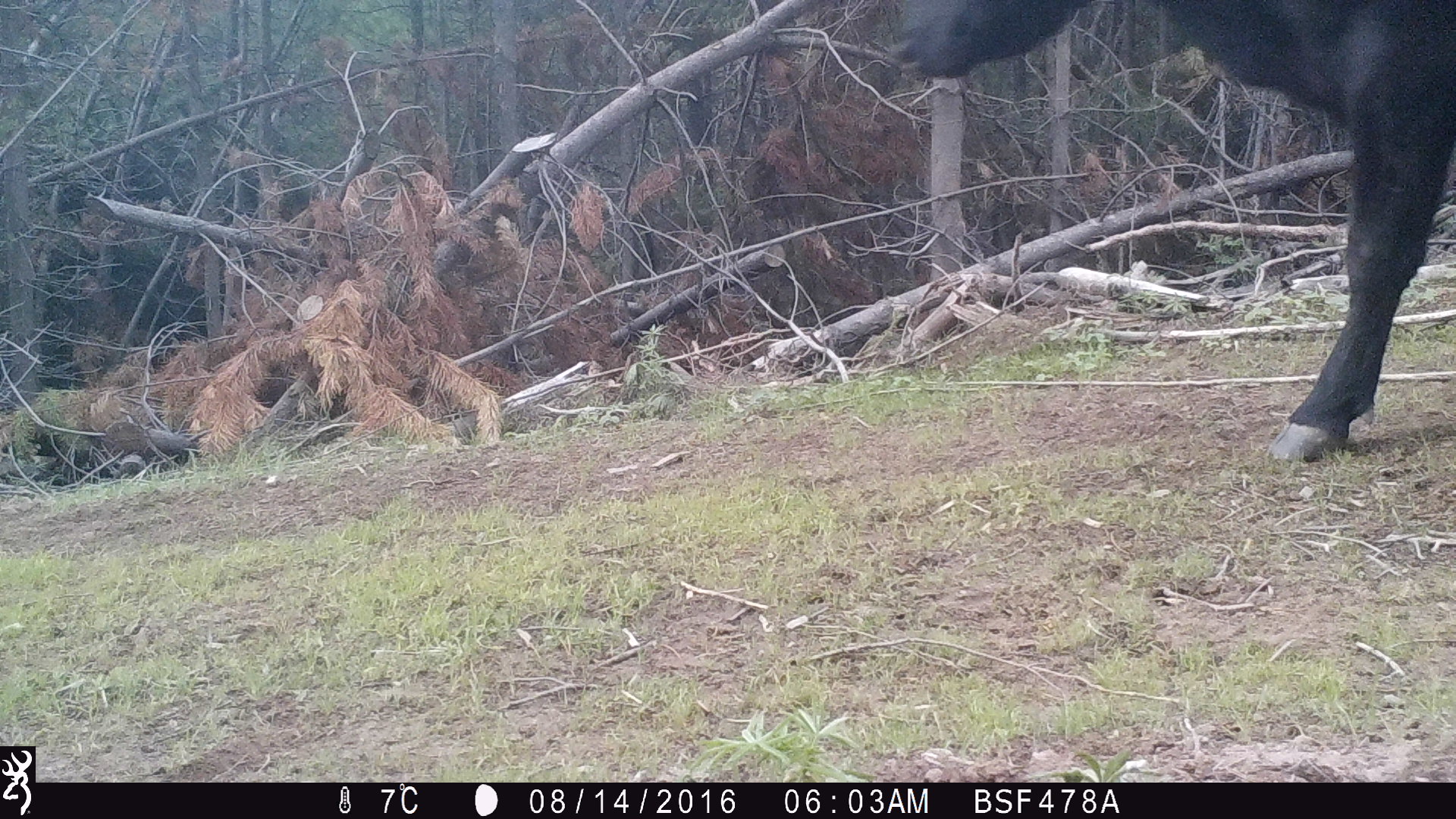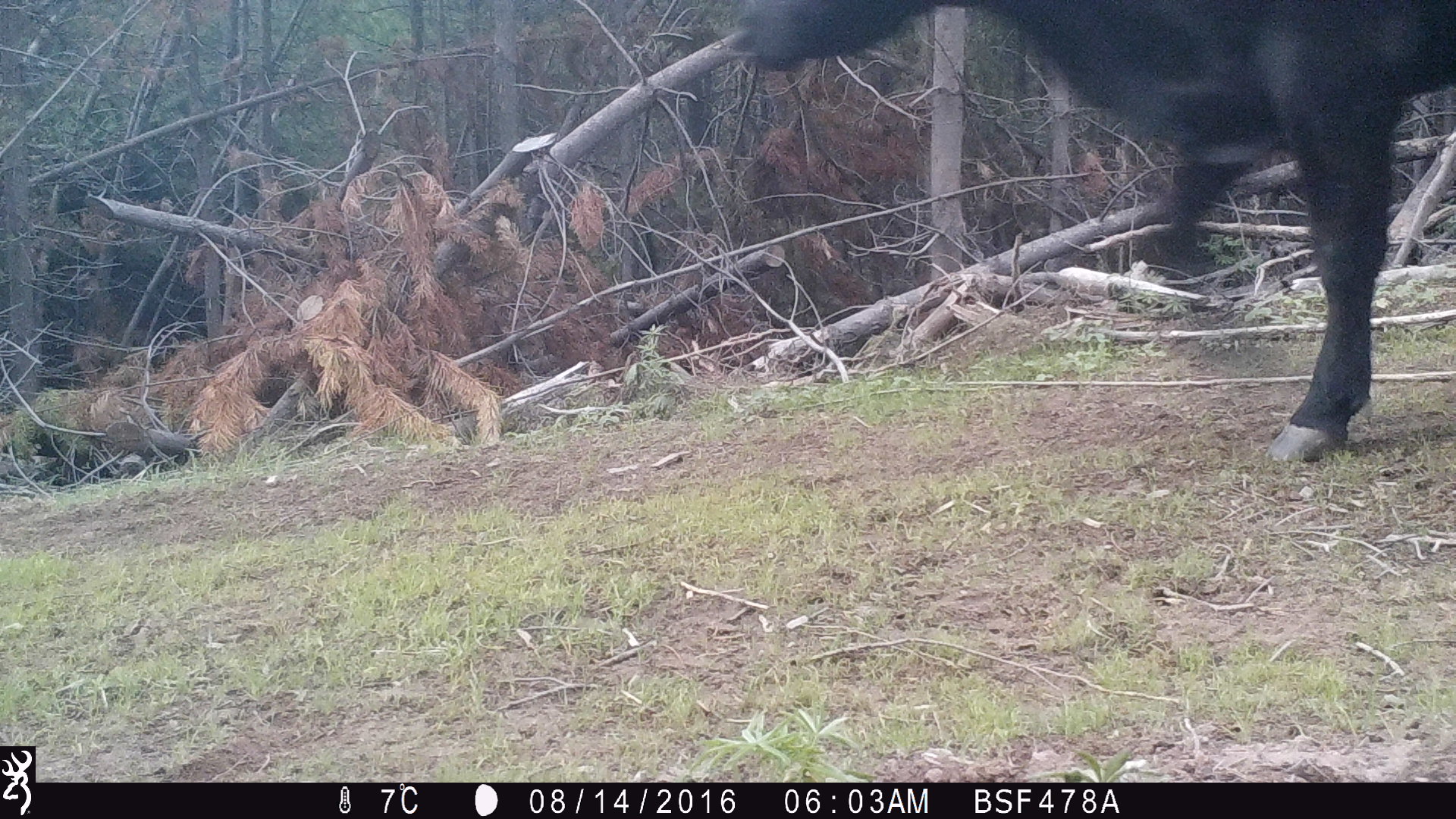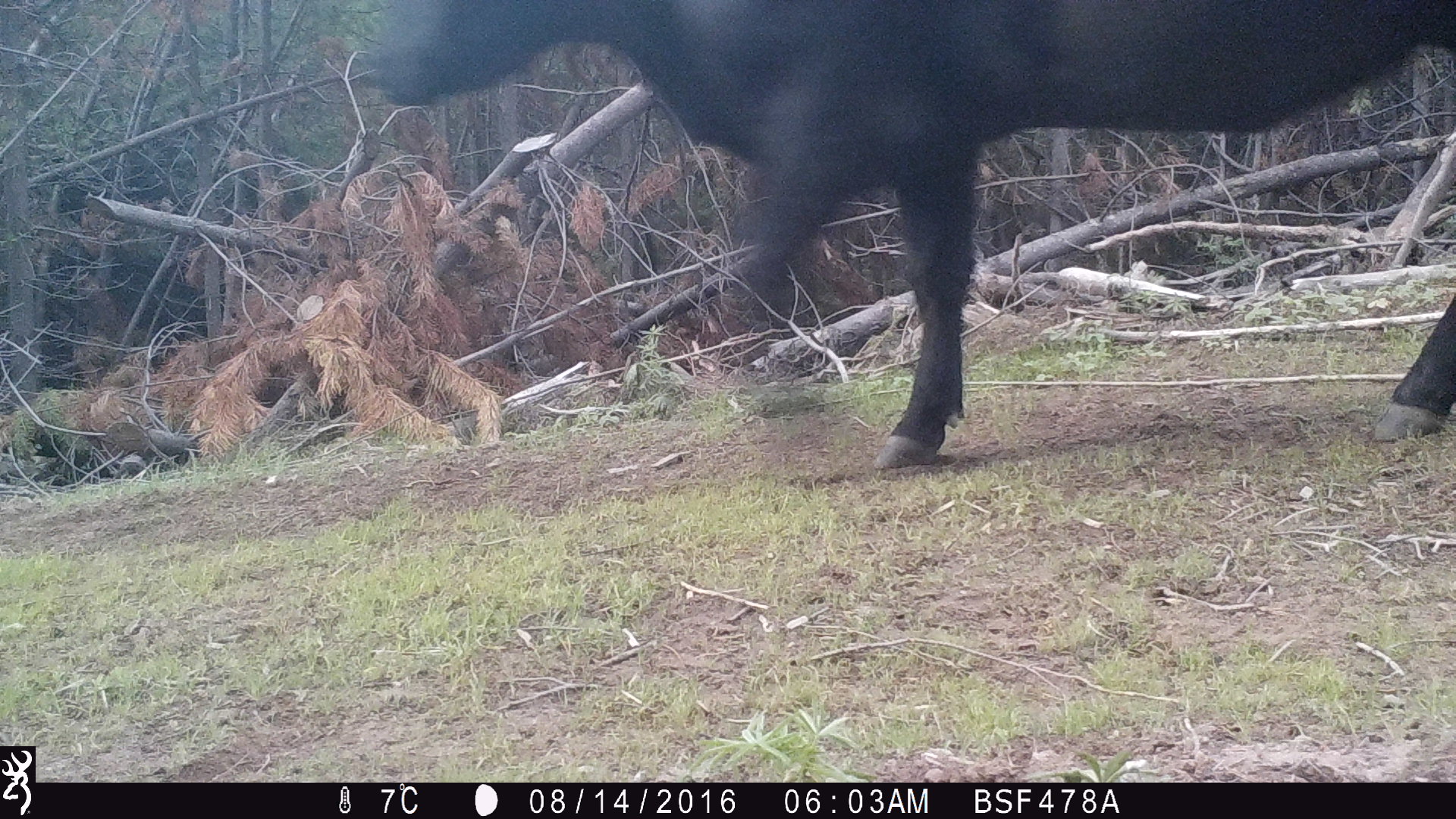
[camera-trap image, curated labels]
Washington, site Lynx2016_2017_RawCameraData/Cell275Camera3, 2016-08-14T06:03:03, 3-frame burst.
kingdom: Animalia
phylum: Chordata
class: Mammalia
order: Artiodactyla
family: Bovidae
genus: Bos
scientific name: Bos taurus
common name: domestic cattle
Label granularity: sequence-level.